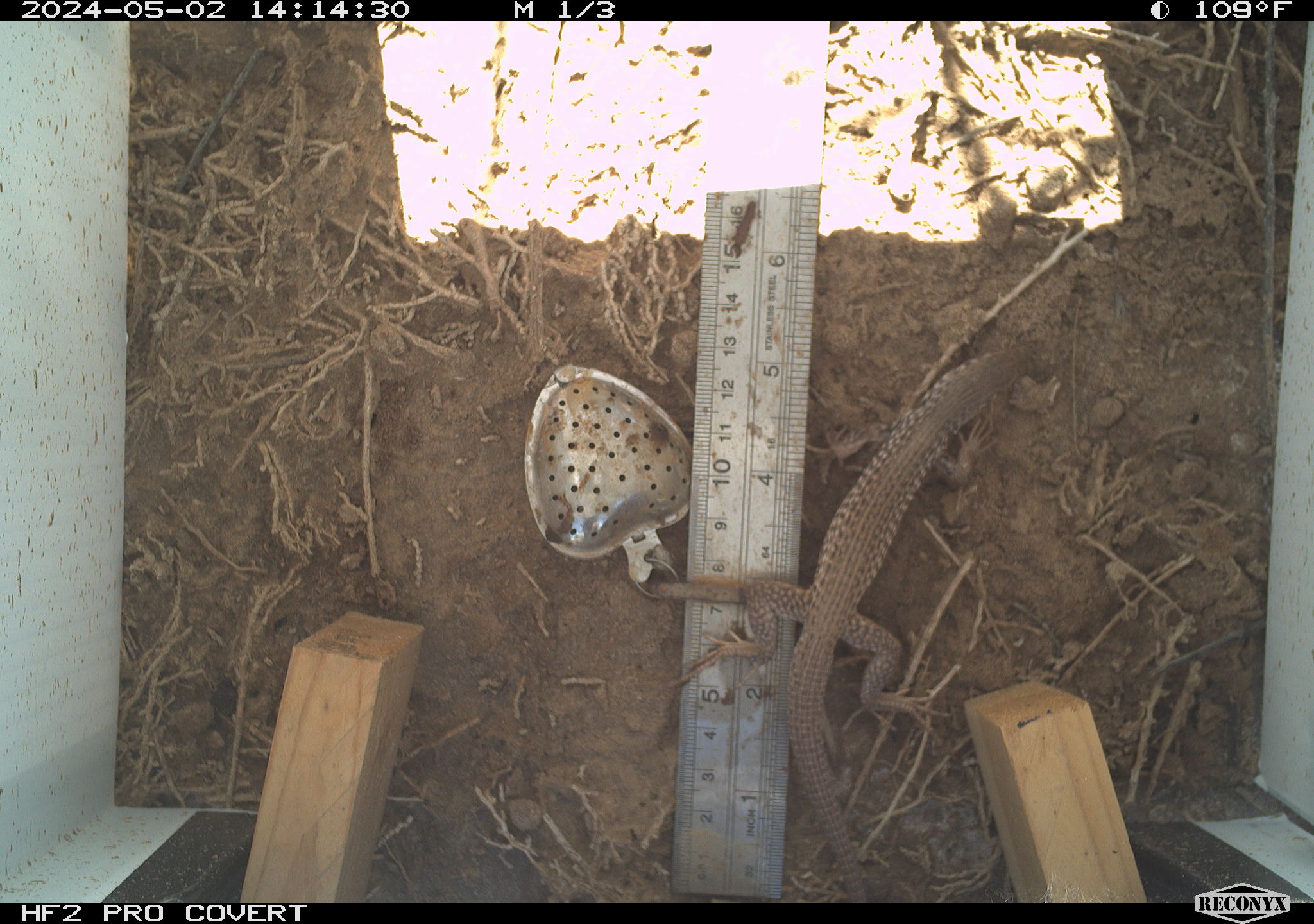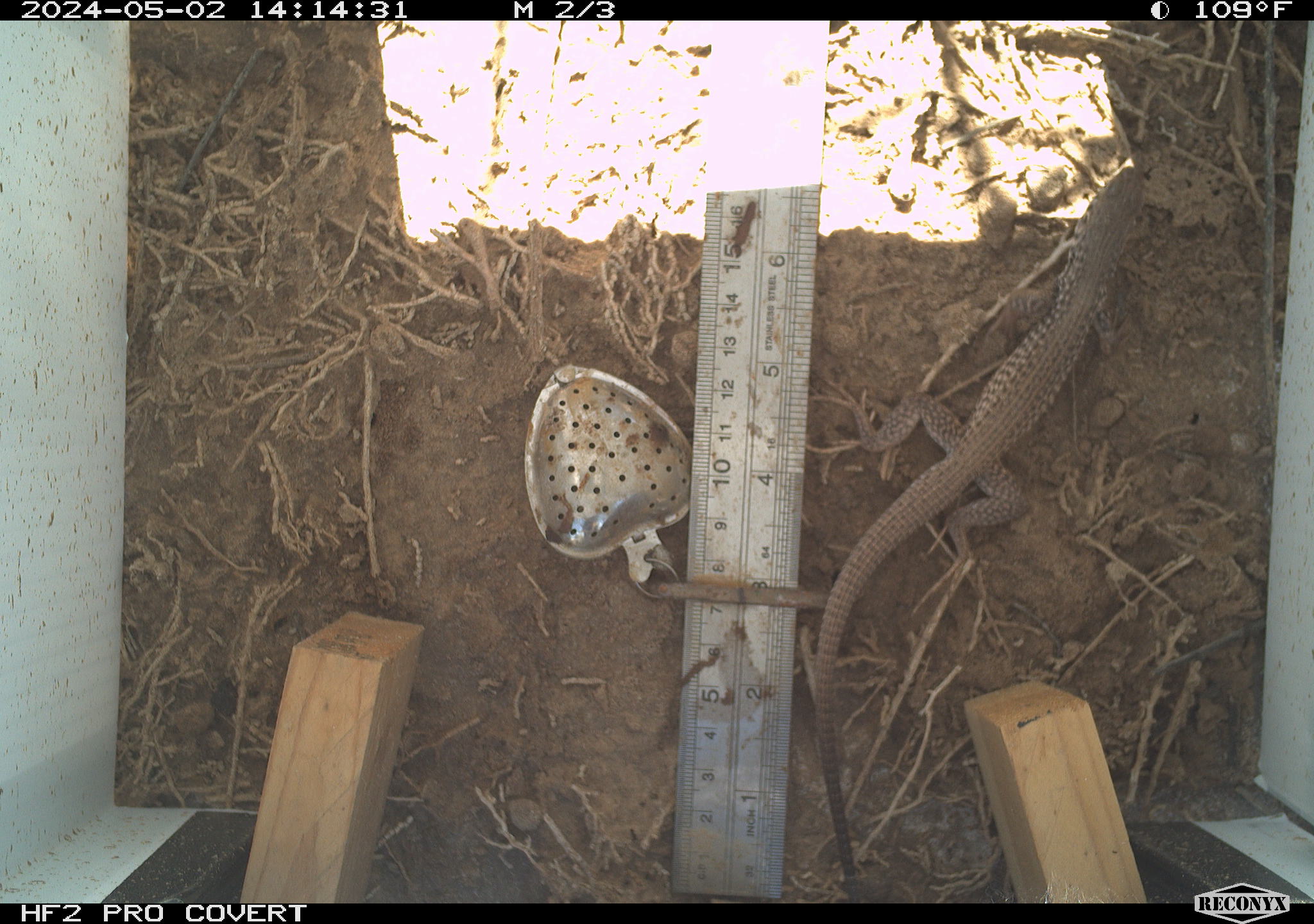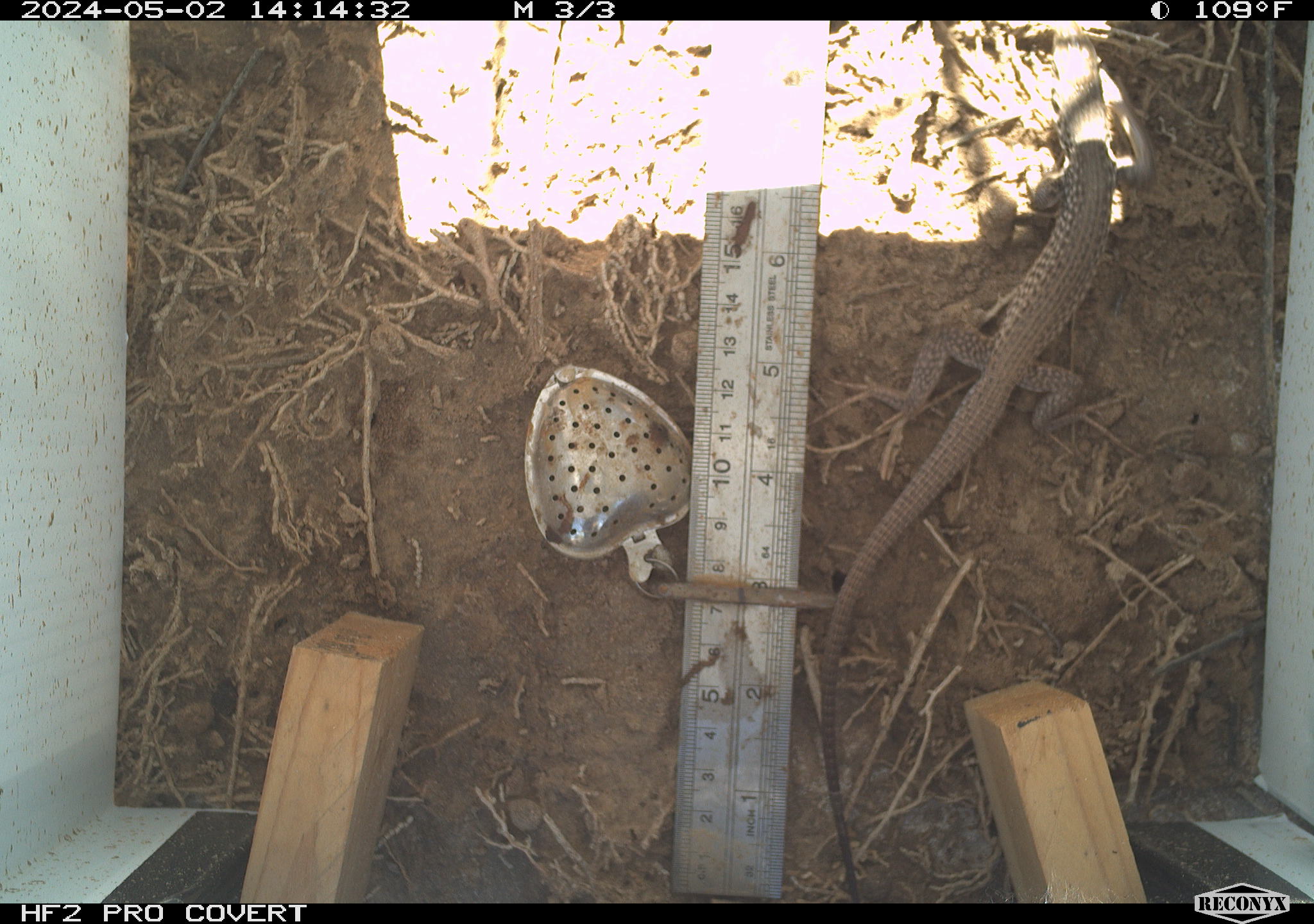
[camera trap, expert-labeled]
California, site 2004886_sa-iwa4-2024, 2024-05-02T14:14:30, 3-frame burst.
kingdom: Animalia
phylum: Chordata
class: Reptilia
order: Squamata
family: Teiidae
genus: Aspidoscelis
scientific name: Aspidoscelis tigris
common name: western whiptail